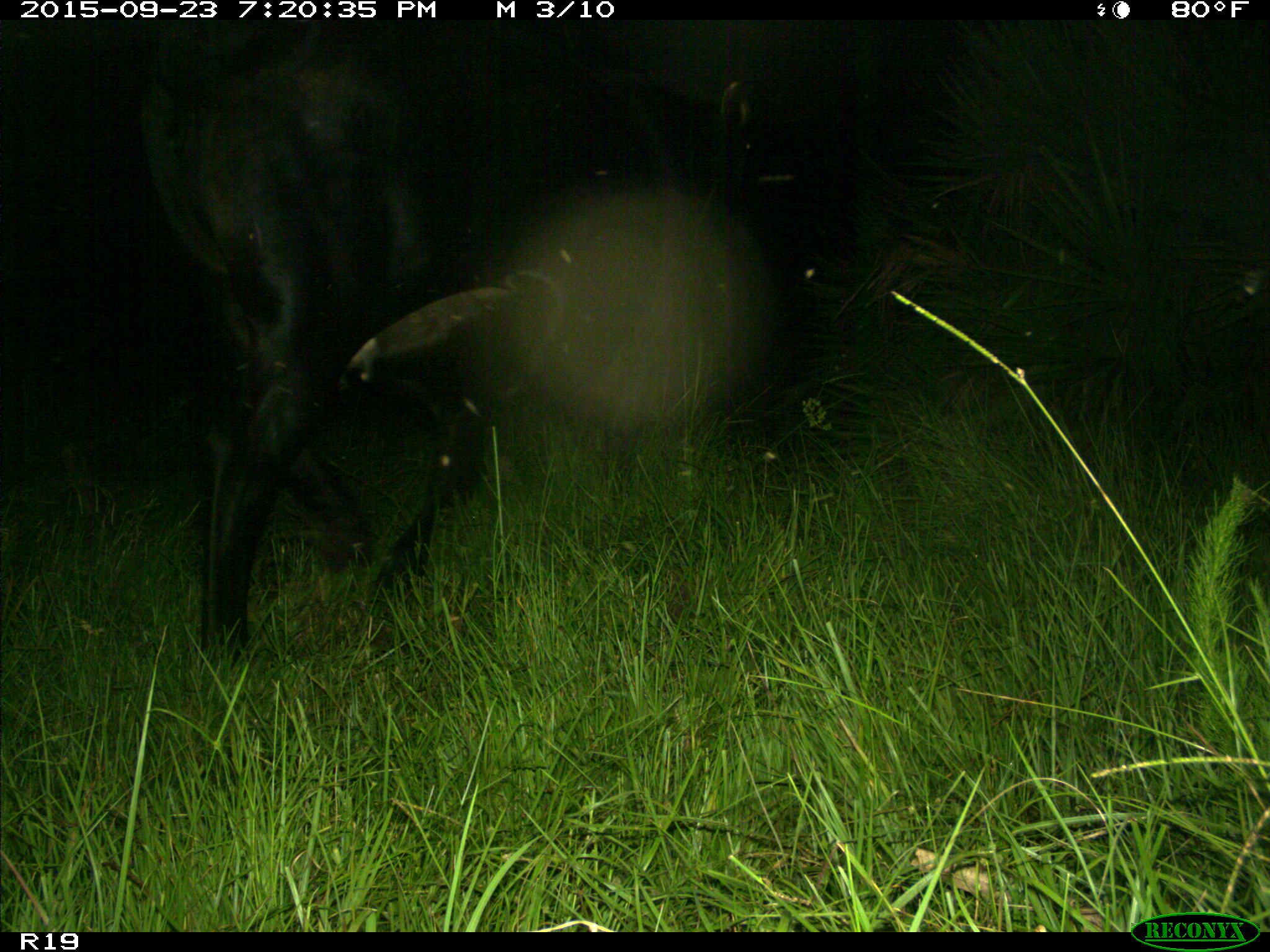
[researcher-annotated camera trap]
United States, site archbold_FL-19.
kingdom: Animalia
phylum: Chordata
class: Mammalia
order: Artiodactyla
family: Bovidae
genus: Bos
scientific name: Bos taurus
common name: domestic cow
Bos taurus (domestic cow).